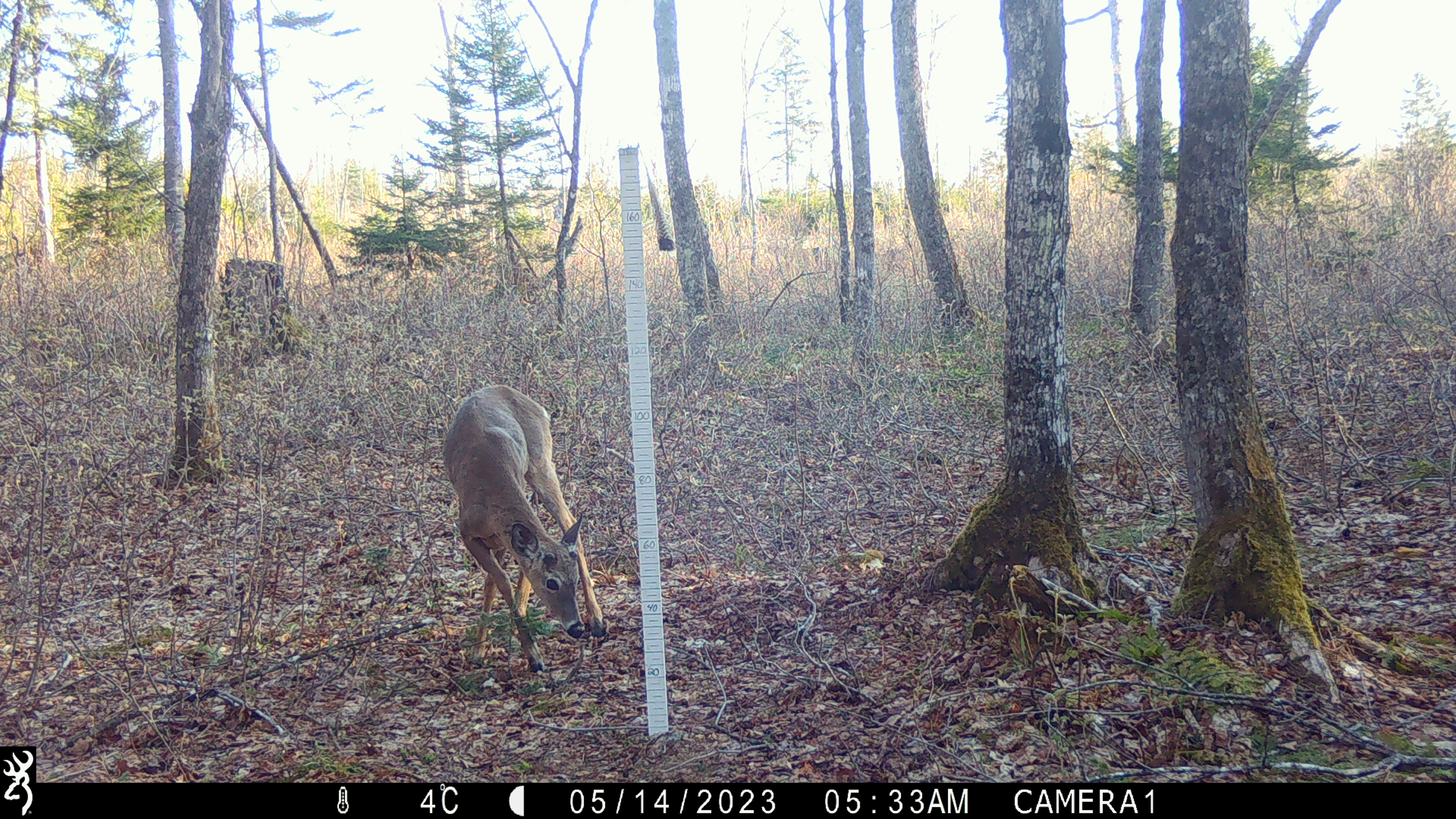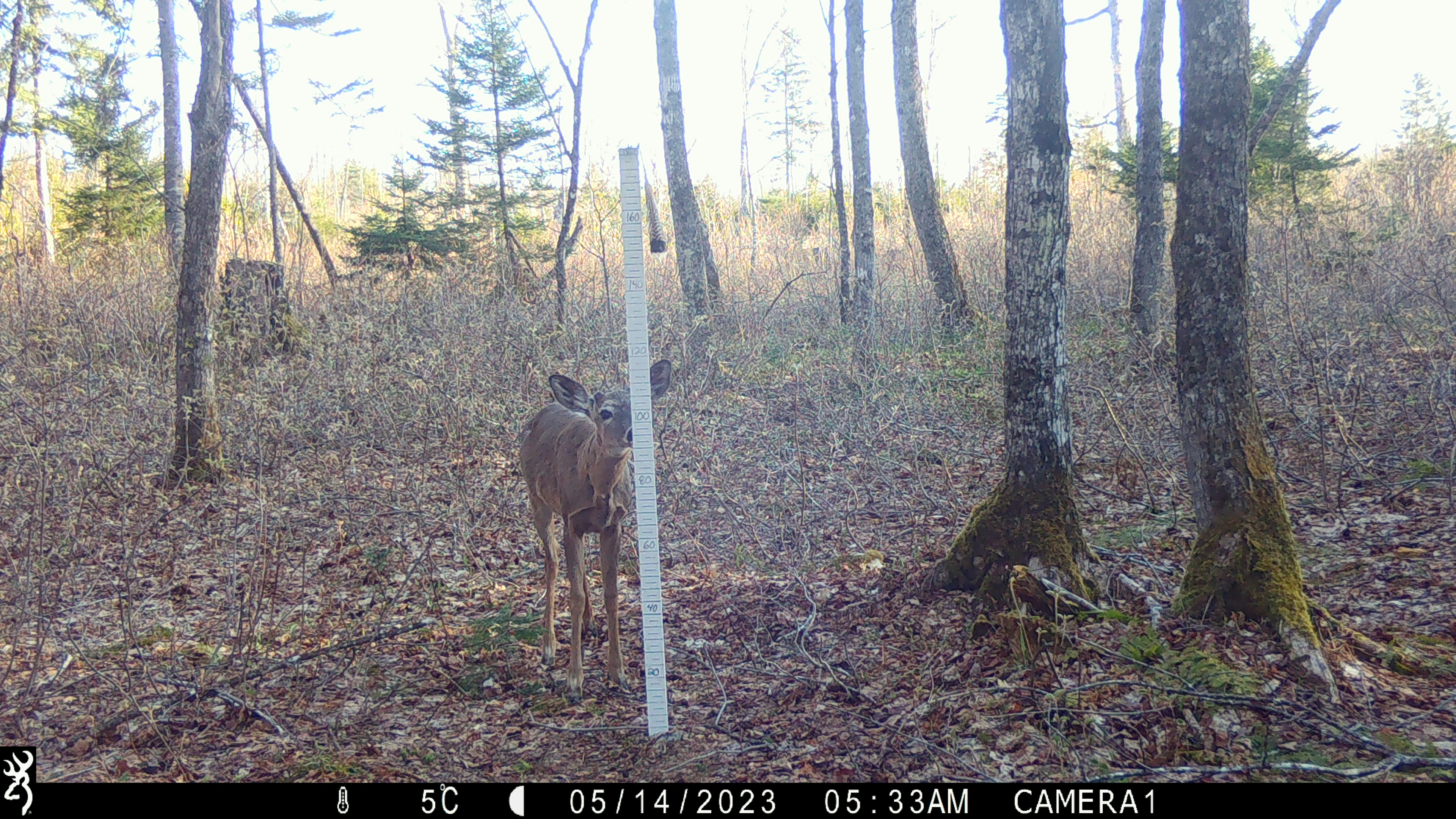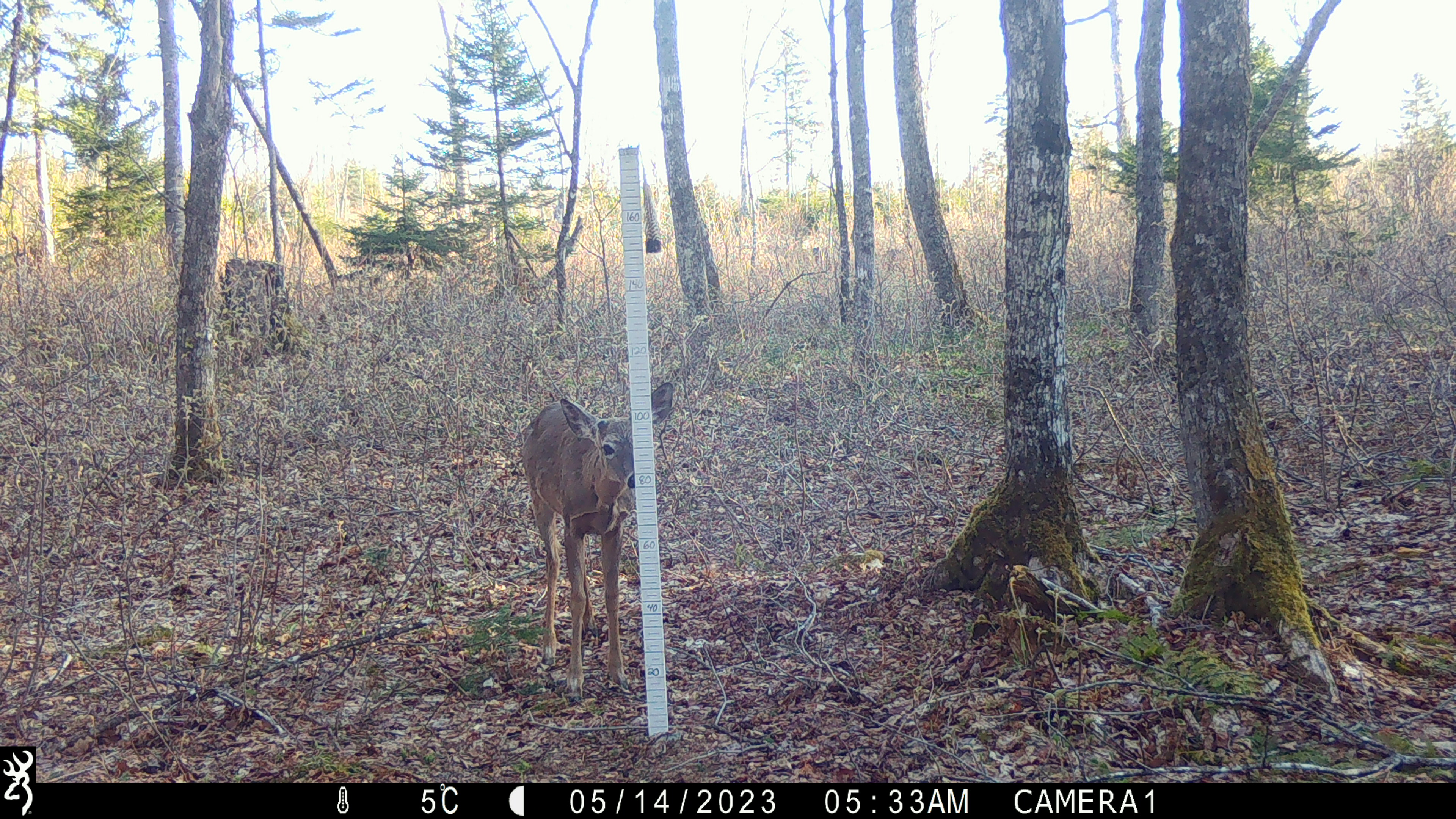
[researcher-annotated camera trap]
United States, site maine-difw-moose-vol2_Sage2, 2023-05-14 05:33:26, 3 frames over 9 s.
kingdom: Animalia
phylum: Chordata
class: Mammalia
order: Artiodactyla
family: Cervidae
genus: Odocoileus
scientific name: Odocoileus virginianus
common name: white-tailed deer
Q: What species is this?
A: White-tailed deer (Odocoileus virginianus).